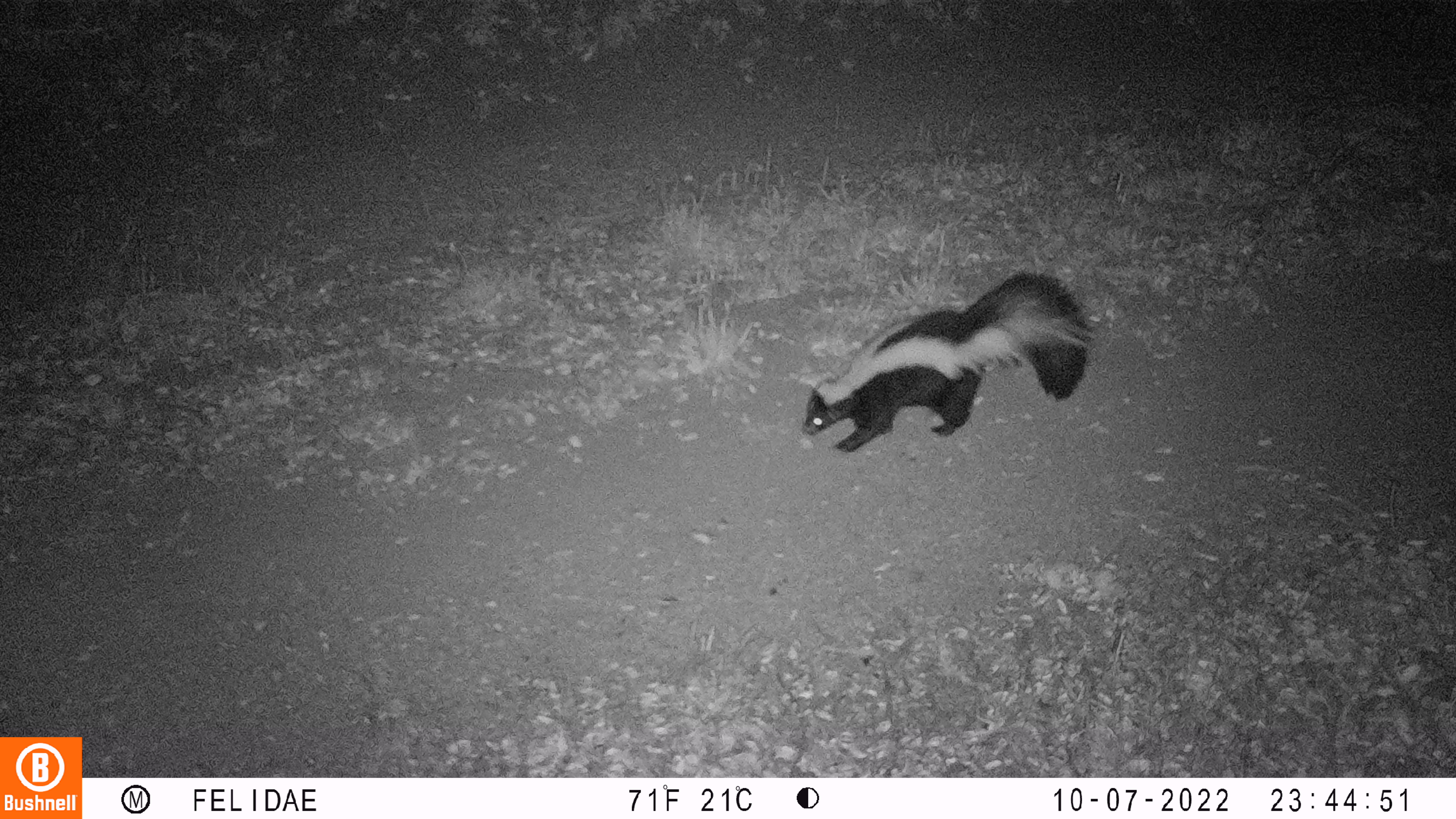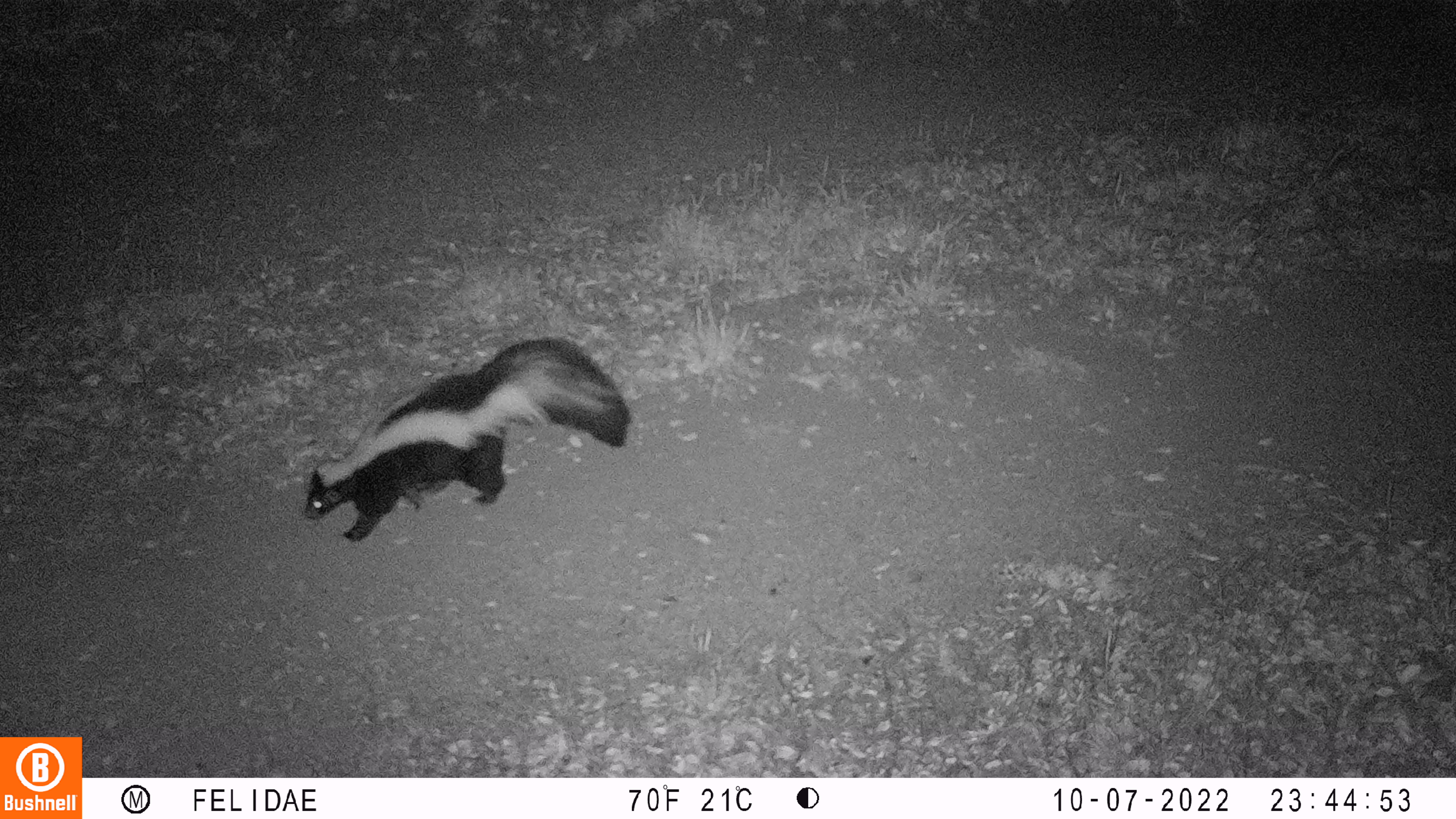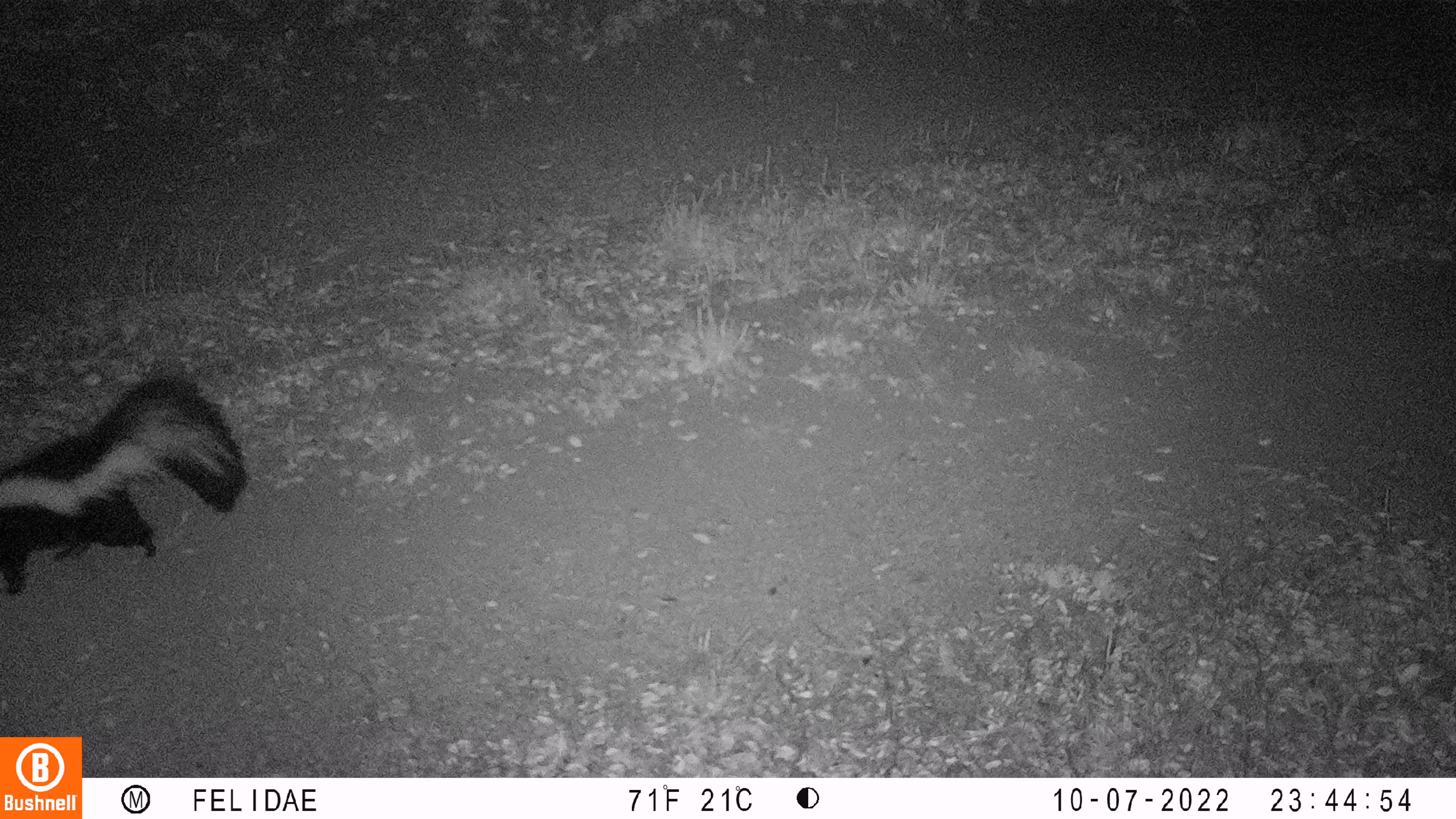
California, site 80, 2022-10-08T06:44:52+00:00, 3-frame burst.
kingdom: Animalia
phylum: Chordata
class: Mammalia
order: Carnivora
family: Mephitidae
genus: Mephitis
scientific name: Mephitis mephitis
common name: striped skunk